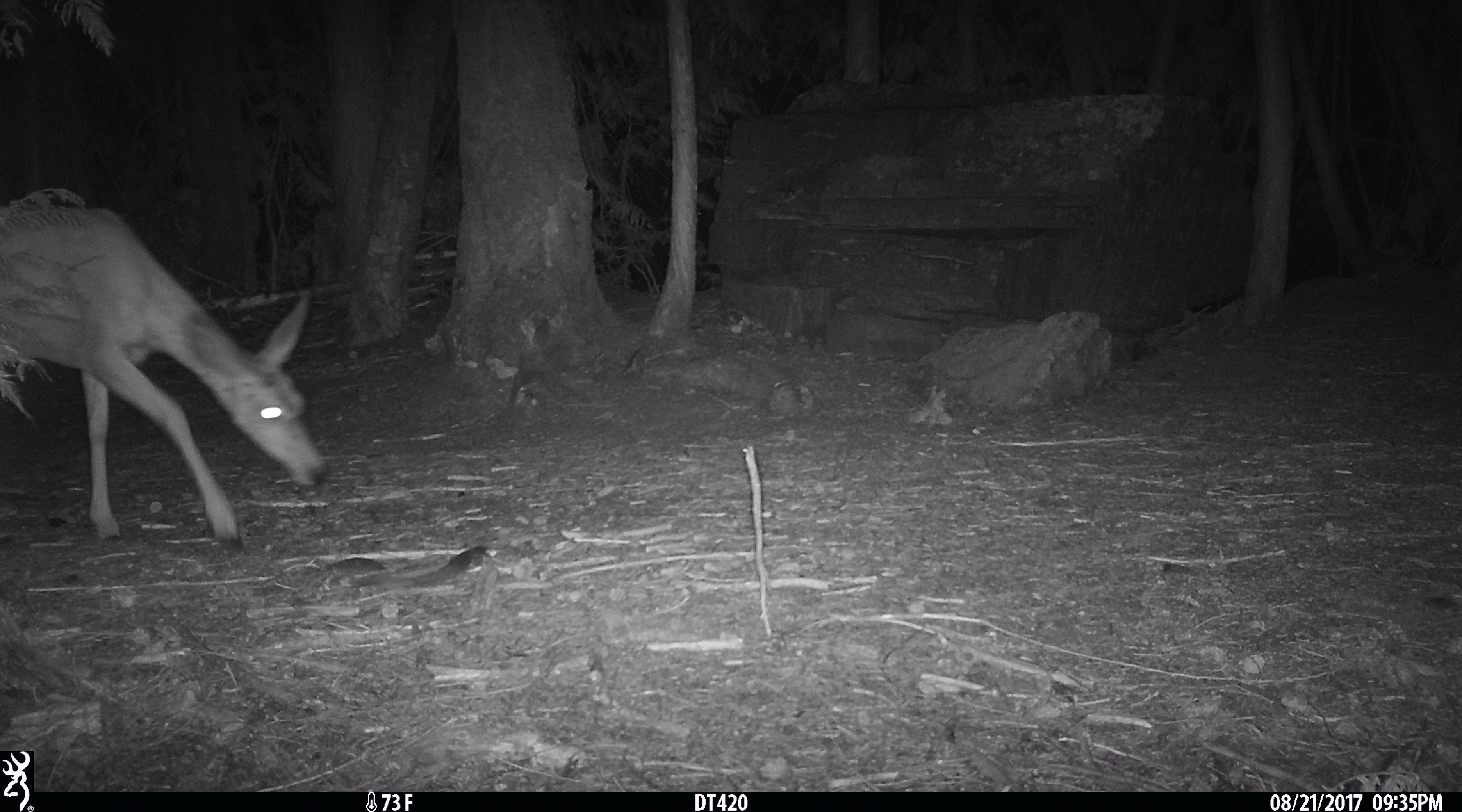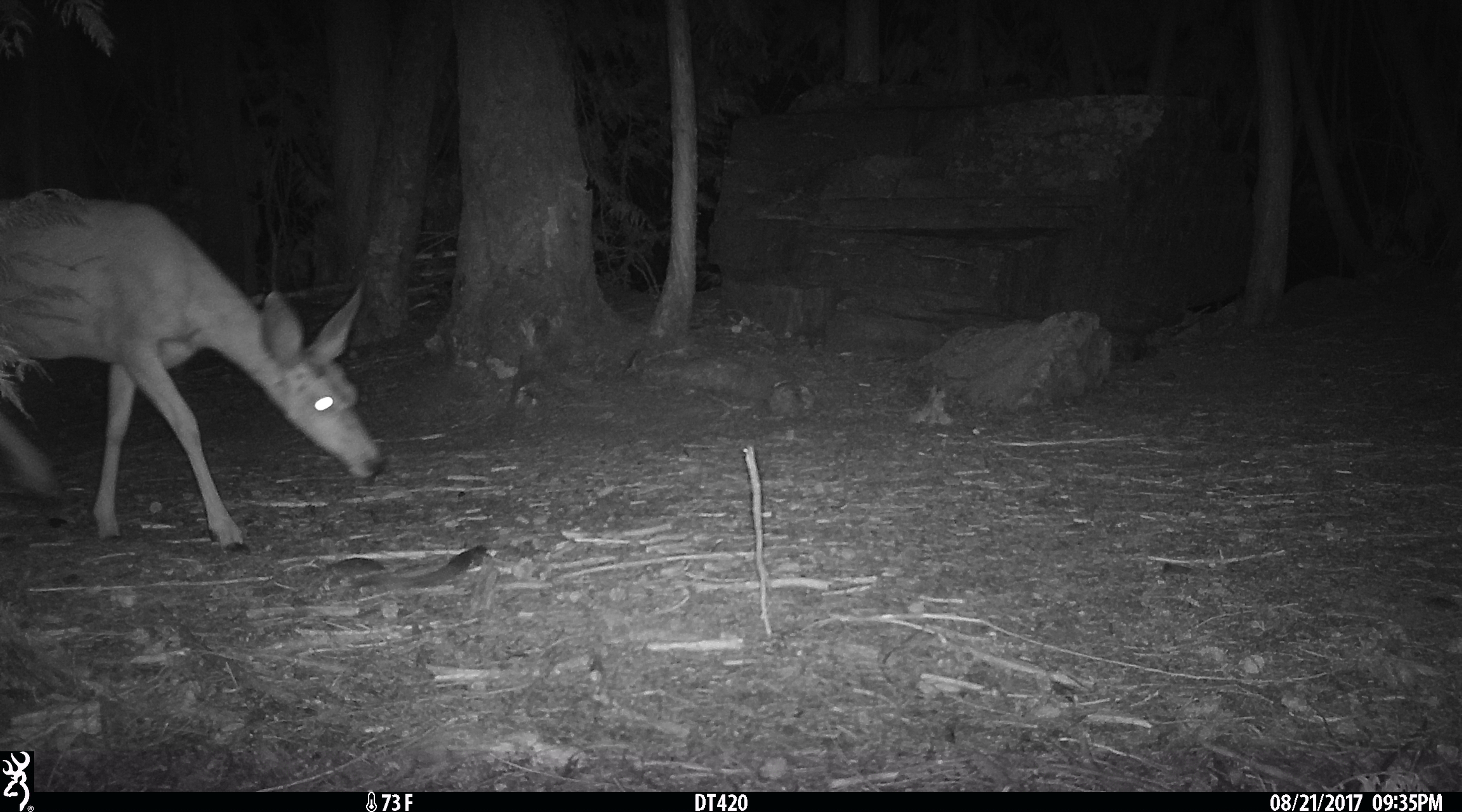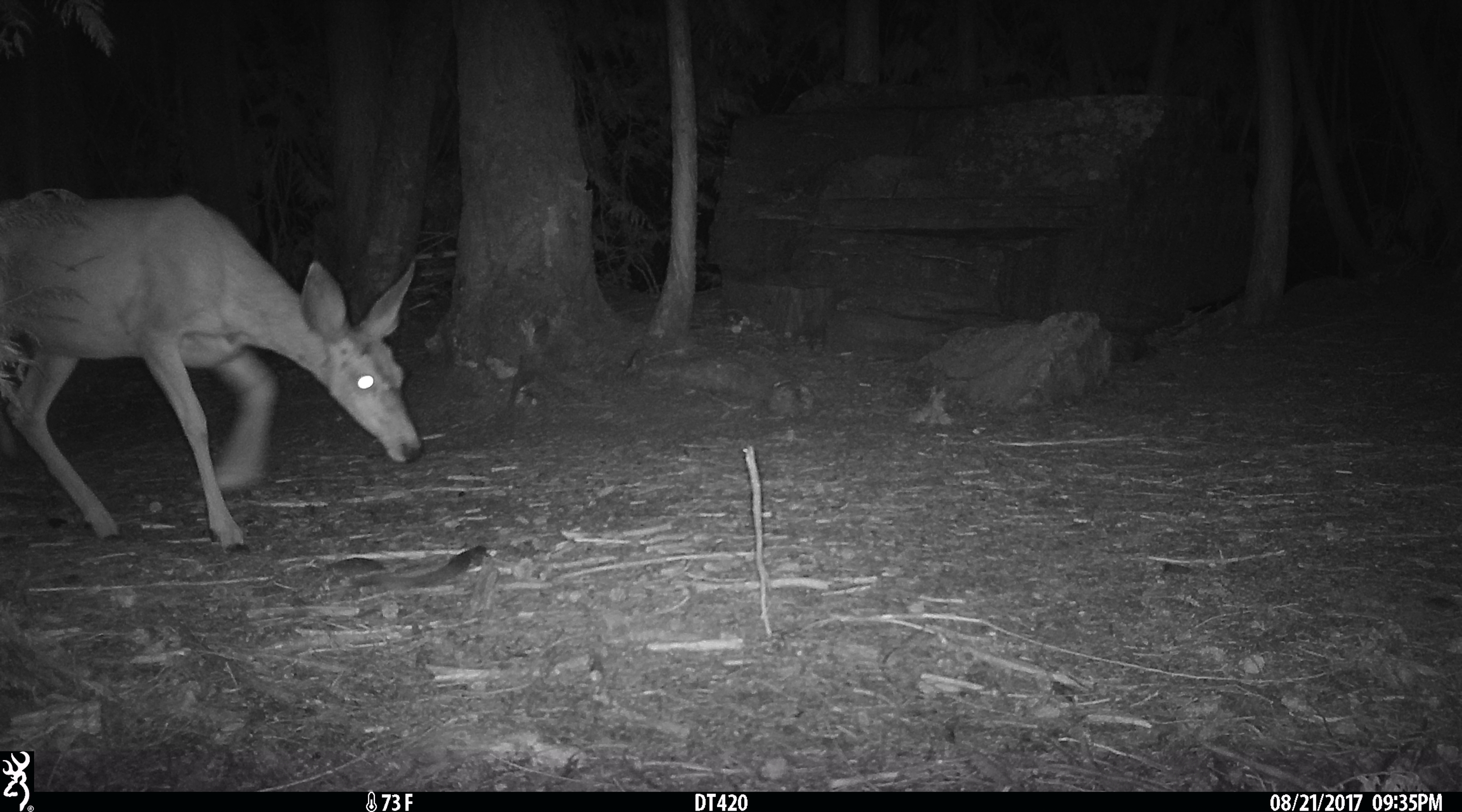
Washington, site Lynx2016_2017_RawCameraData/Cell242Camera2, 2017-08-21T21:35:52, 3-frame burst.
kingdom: Animalia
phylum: Chordata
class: Mammalia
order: Artiodactyla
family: Cervidae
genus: Odocoileus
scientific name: Odocoileus hemionus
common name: mule deer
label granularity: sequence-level